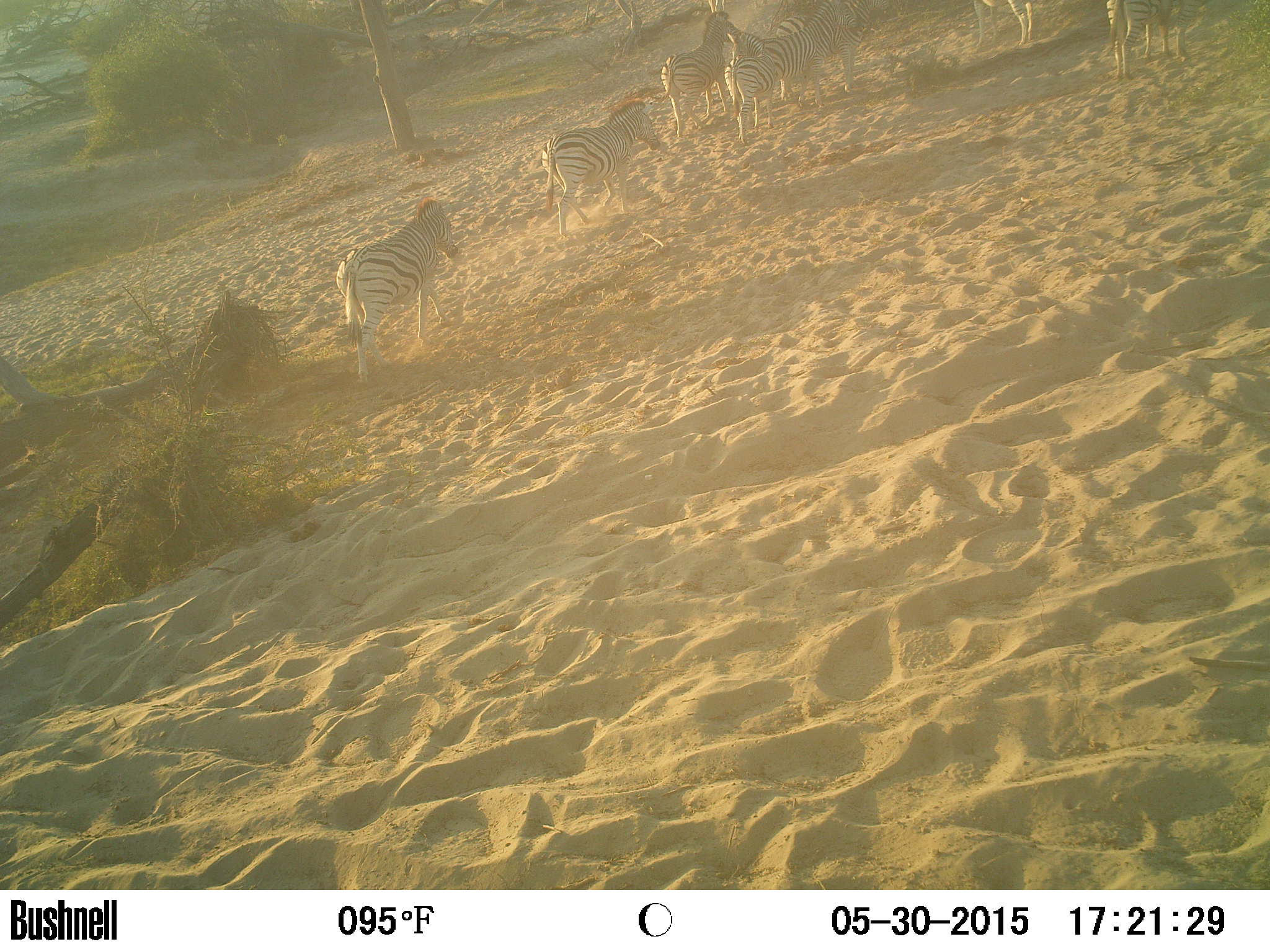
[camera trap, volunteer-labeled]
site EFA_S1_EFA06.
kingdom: Animalia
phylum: Chordata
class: Mammalia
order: Perissodactyla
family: Equidae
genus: Equus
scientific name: Equus quagga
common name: plains zebra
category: zebraplains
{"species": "zebraplains (plains zebra) (Equus quagga)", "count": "8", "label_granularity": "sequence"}